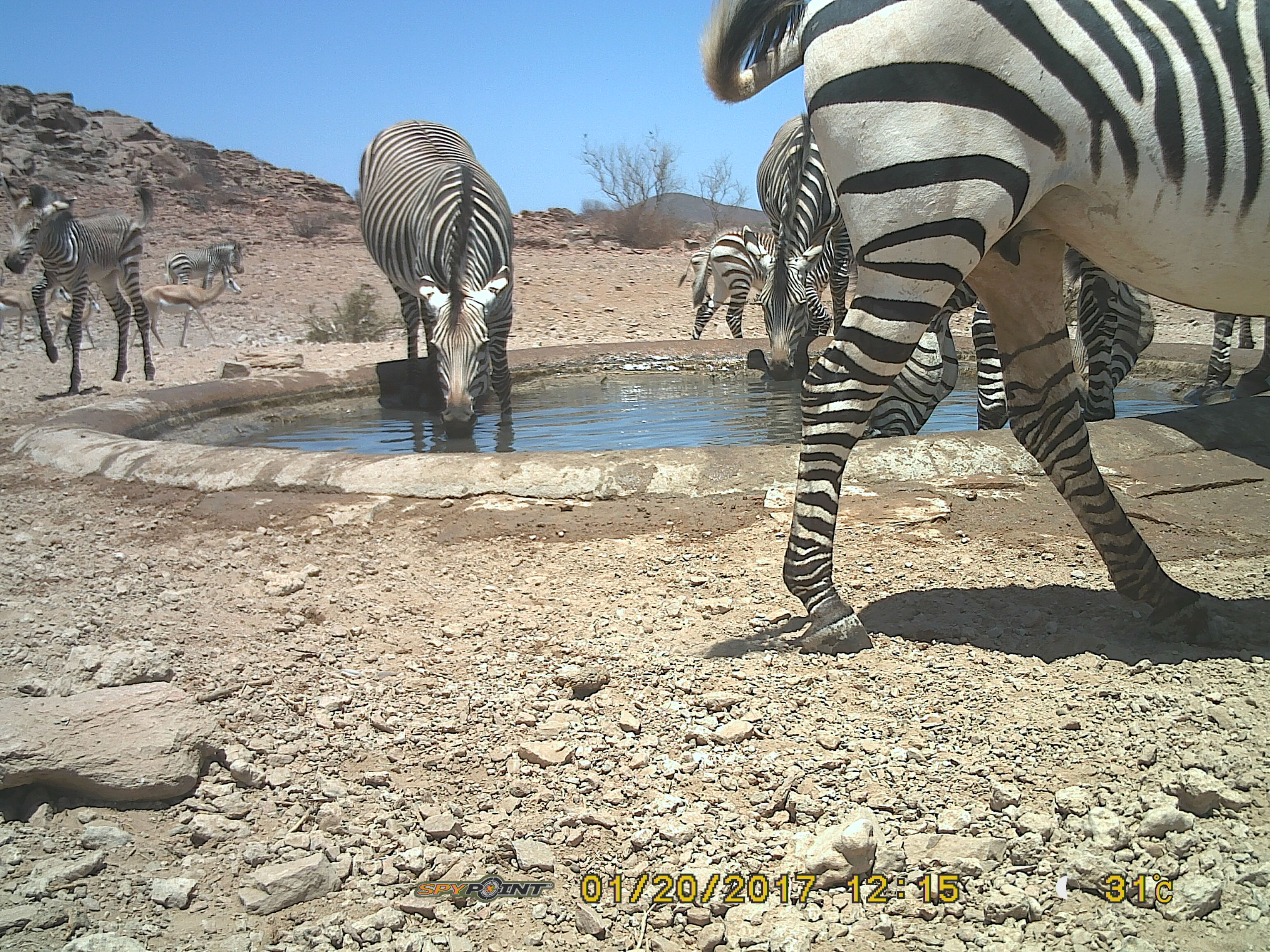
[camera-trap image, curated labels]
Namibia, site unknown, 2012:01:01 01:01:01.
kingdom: Animalia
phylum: Chordata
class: Mammalia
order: Perissodactyla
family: Equidae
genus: Equus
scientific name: Equus zebra hartmannae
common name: hartmann's mountain zebra